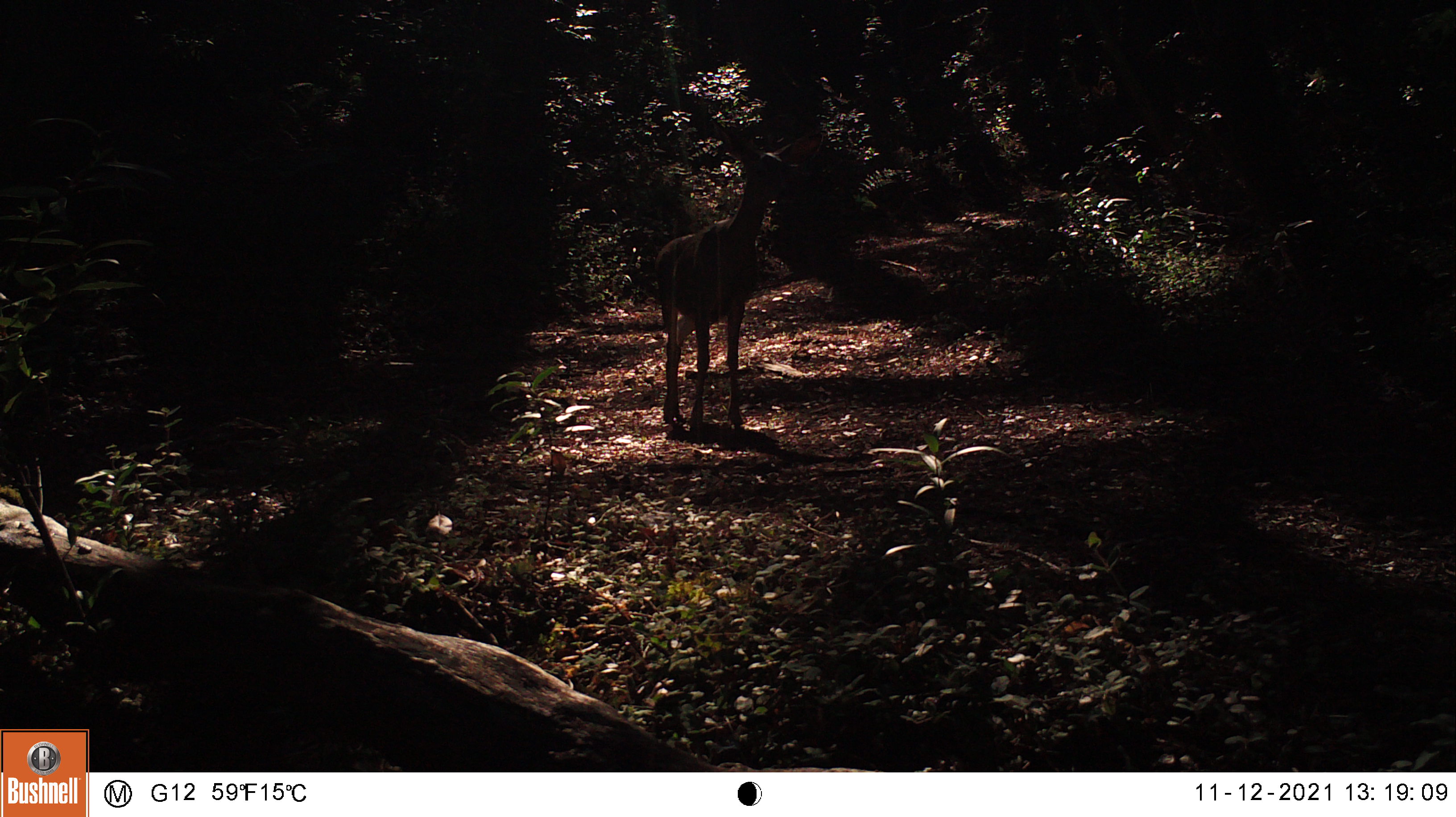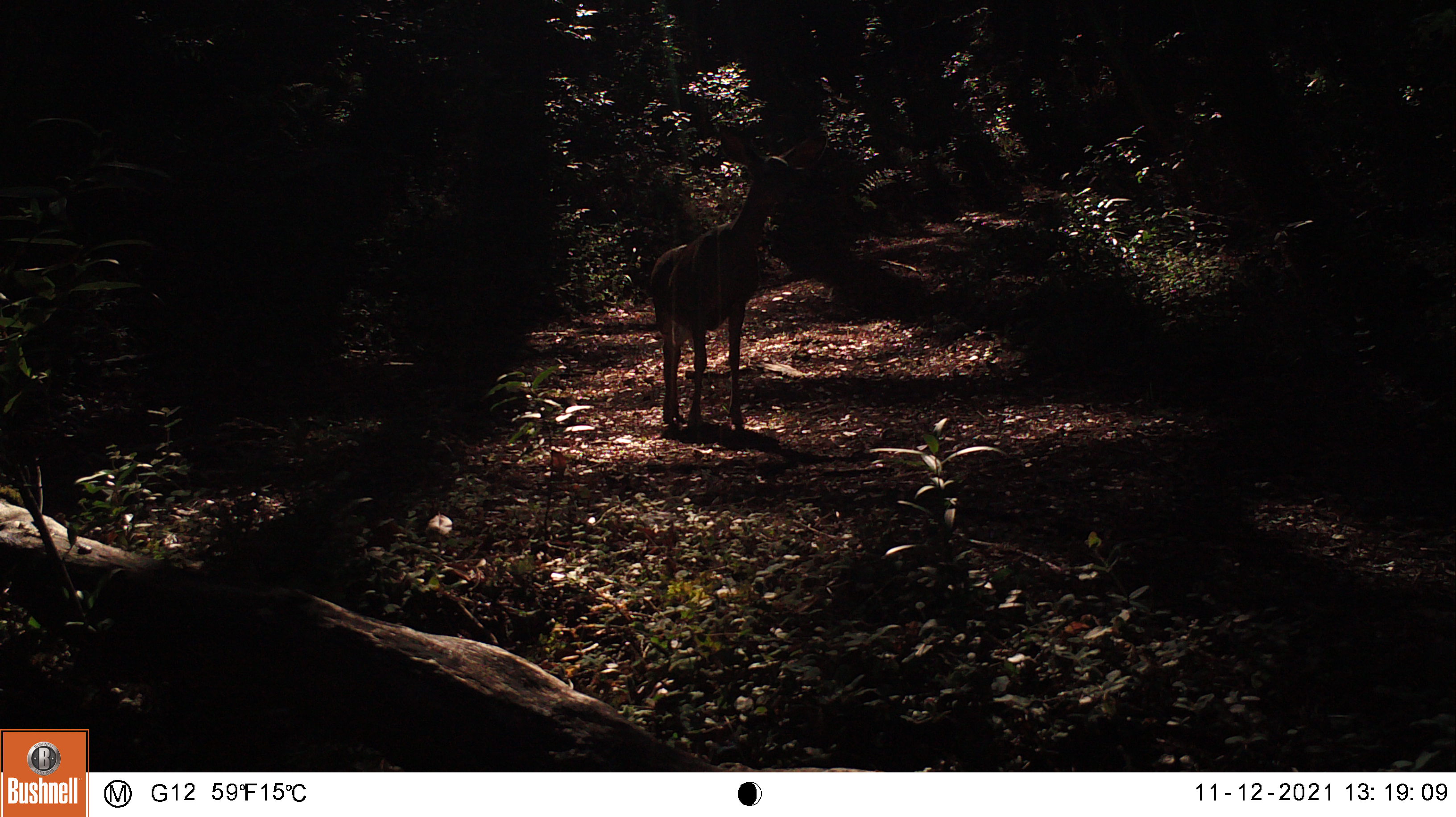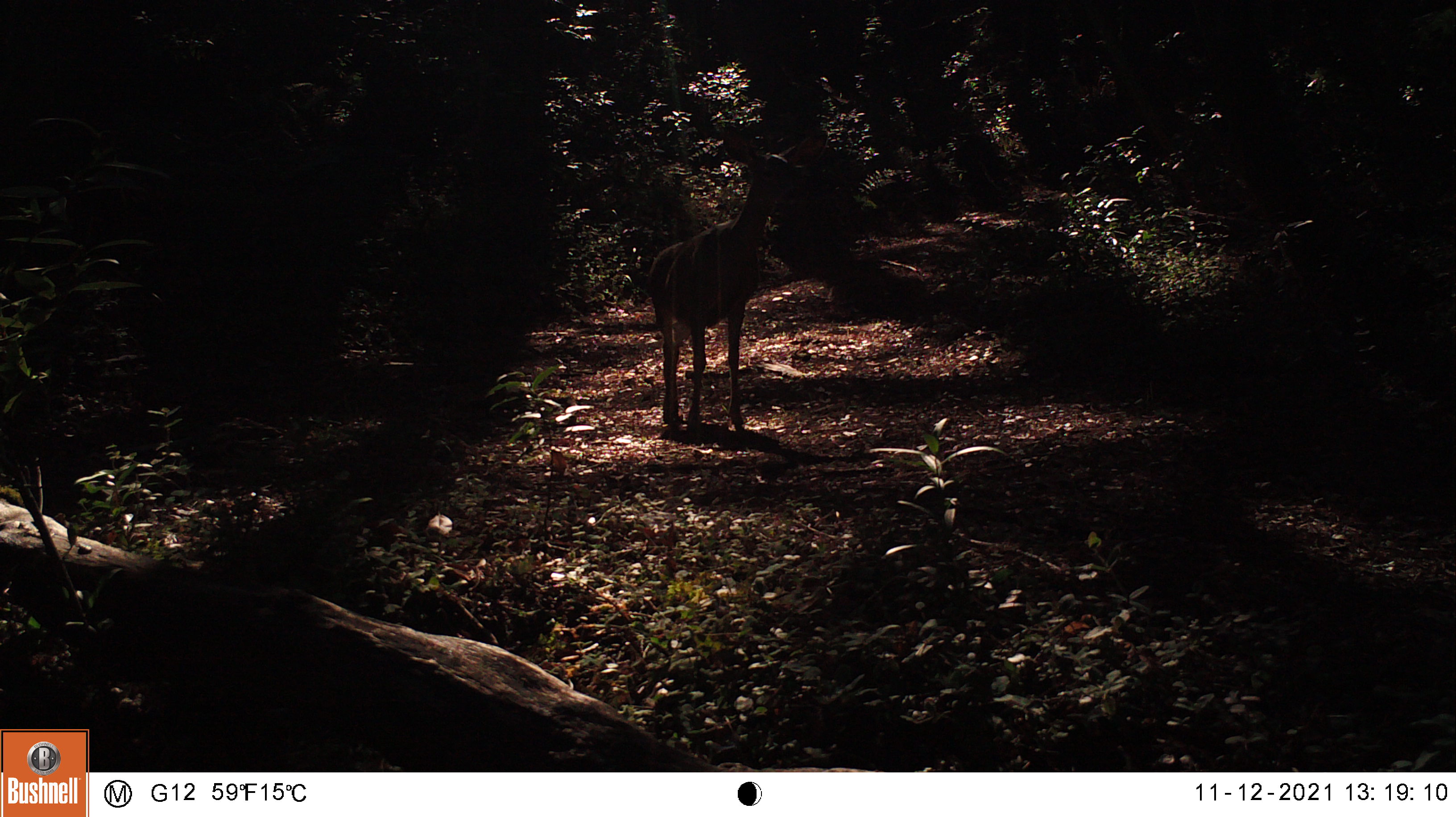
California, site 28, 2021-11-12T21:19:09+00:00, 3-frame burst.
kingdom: Animalia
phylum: Chordata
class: Mammalia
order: Artiodactyla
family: Cervidae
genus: Odocoileus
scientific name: Odocoileus hemionus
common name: mule deer